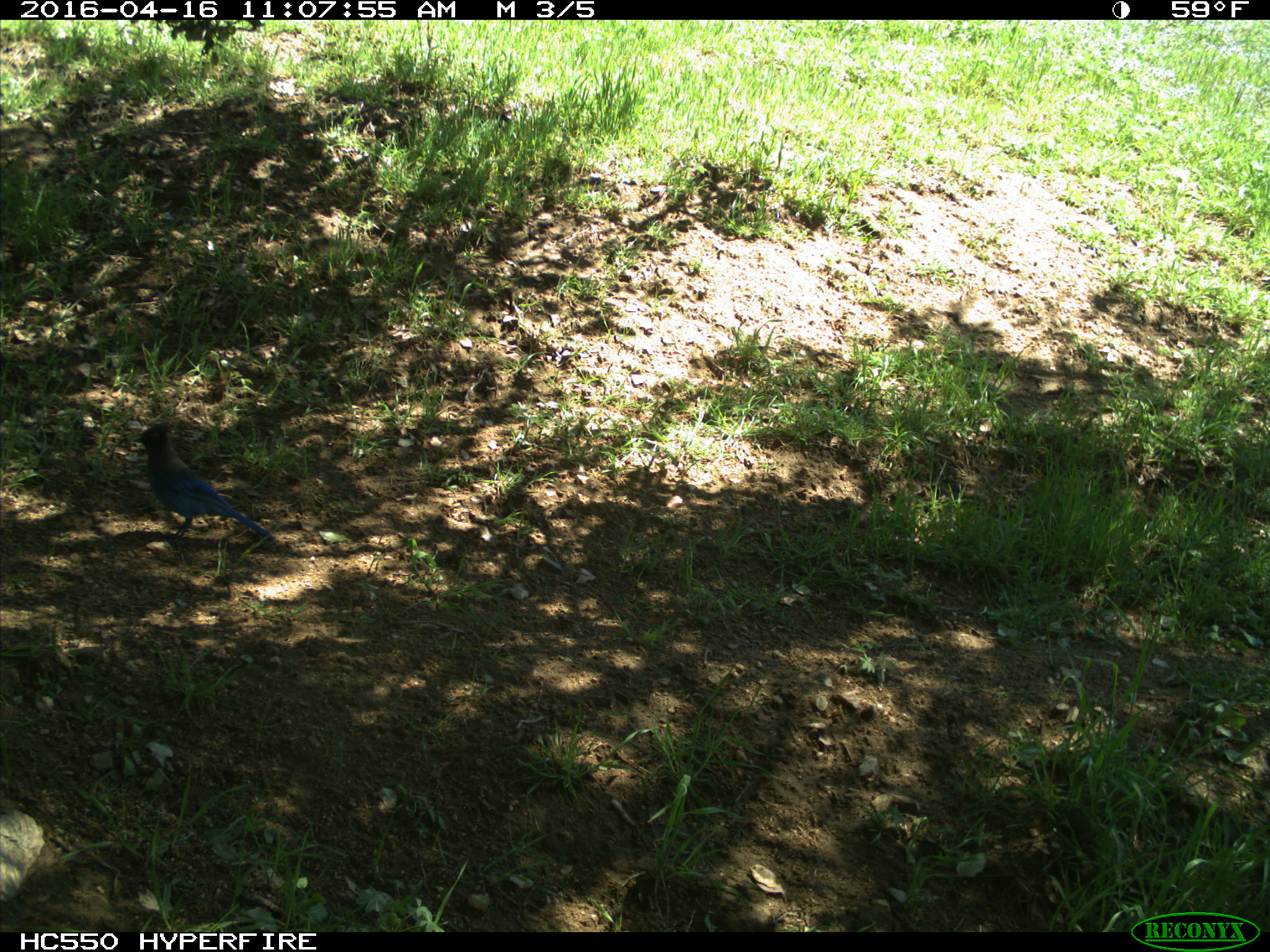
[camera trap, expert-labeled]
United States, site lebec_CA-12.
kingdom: Animalia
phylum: Chordata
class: Aves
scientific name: Aves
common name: birds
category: unidentified bird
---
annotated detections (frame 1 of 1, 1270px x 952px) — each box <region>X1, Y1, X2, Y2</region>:
animal: <region>131, 421, 275, 545</region>